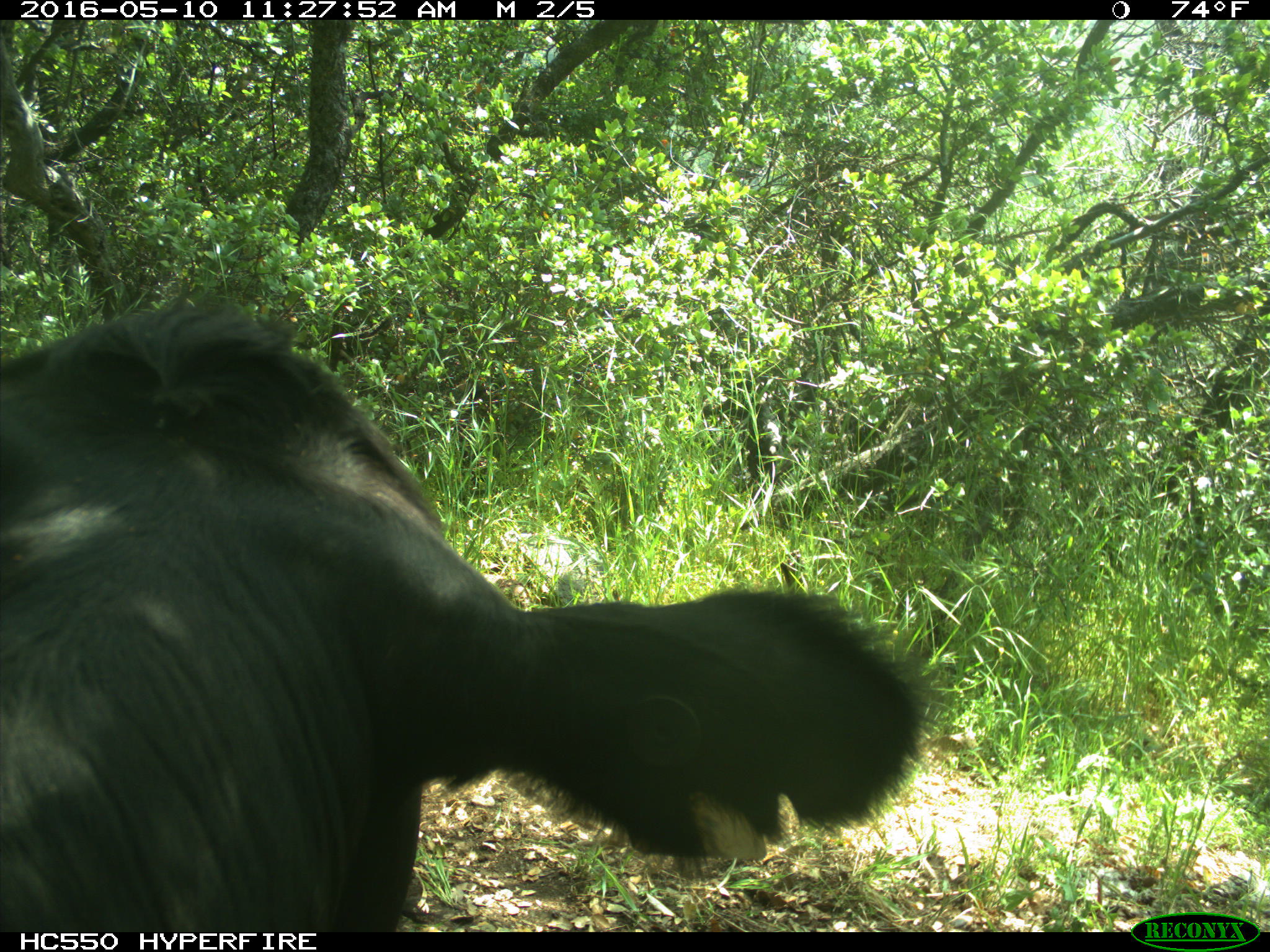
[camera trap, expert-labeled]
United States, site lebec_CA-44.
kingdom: Animalia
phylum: Chordata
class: Mammalia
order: Artiodactyla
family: Bovidae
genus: Bos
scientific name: Bos taurus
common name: domestic cow